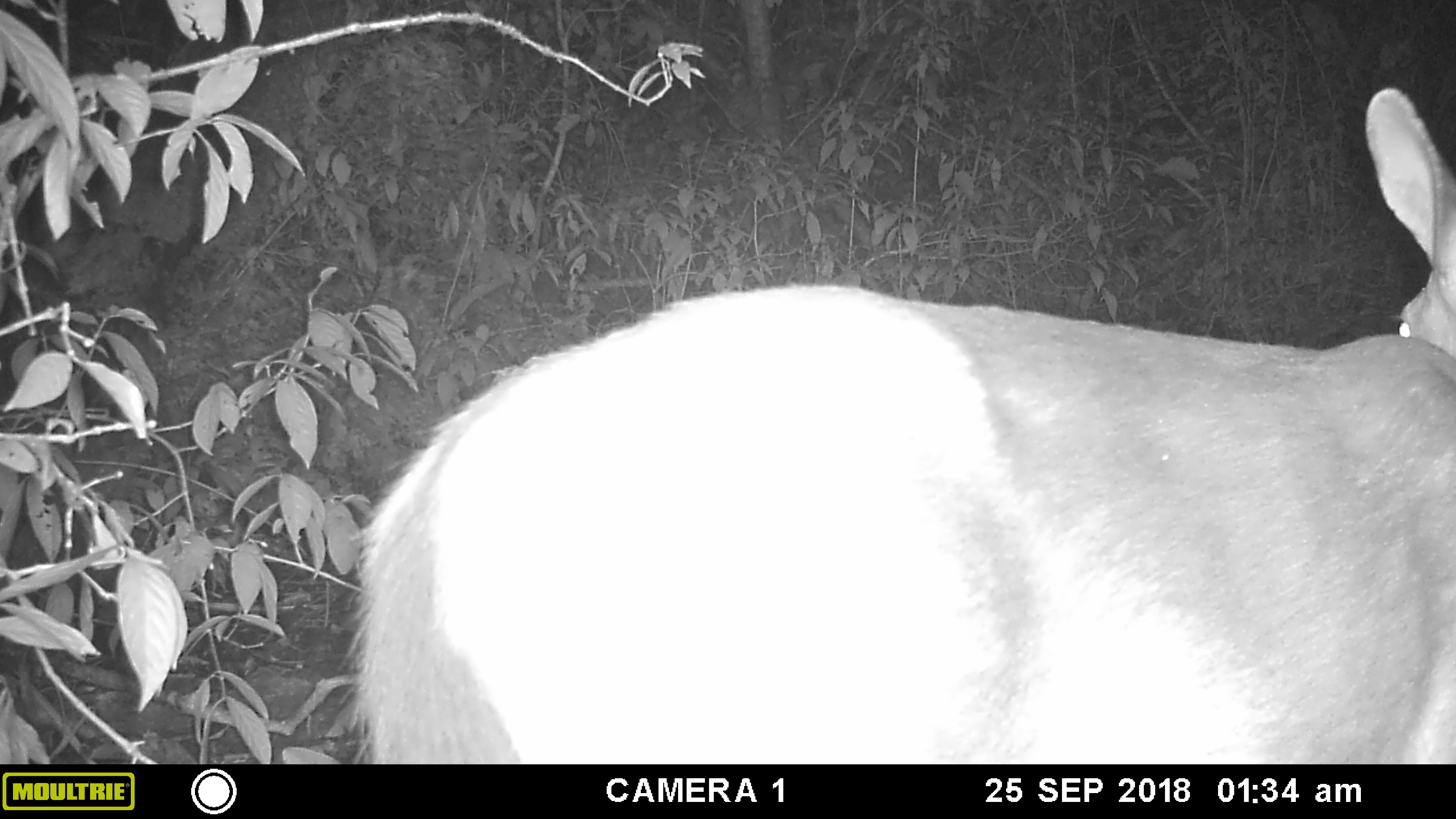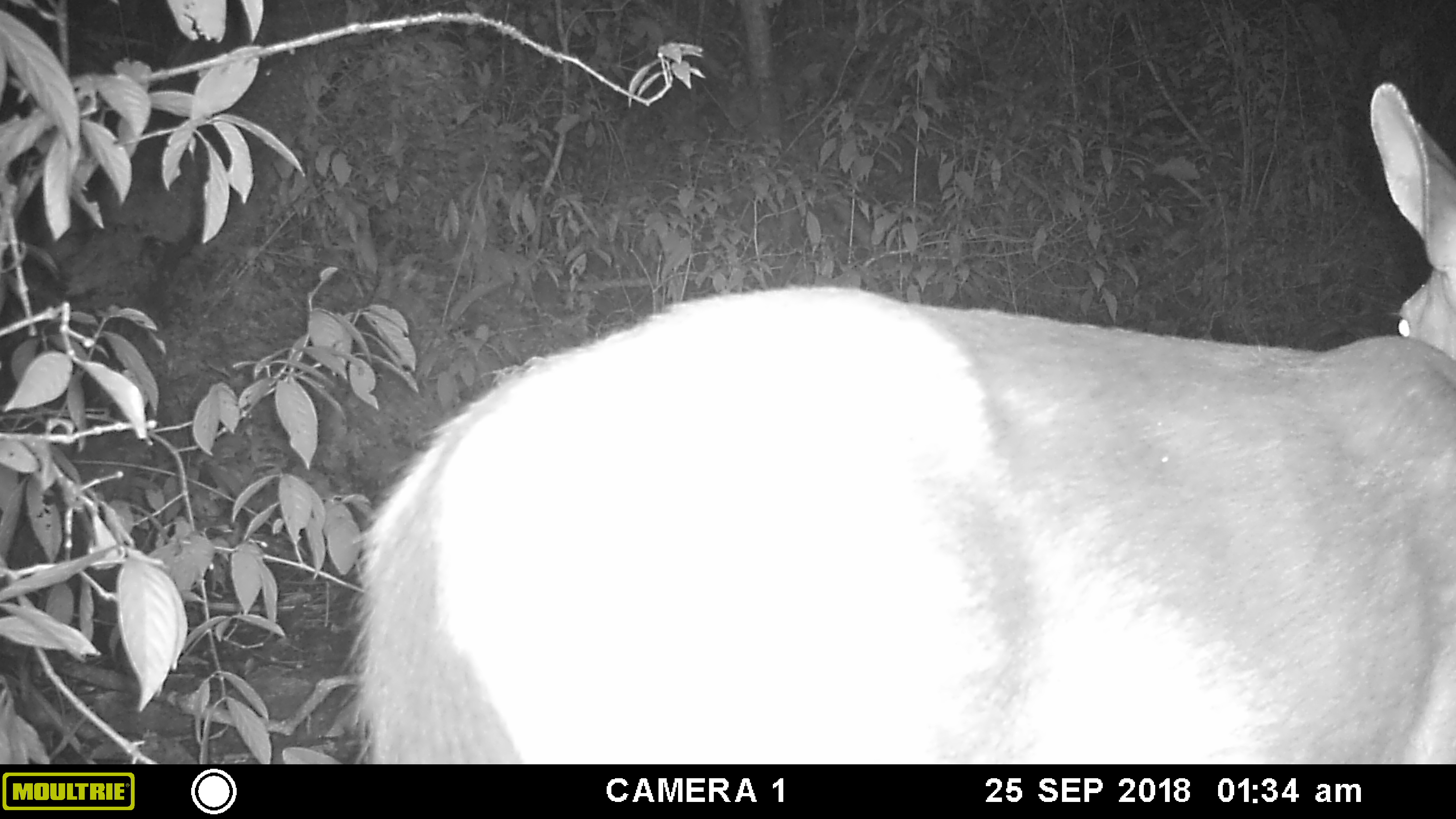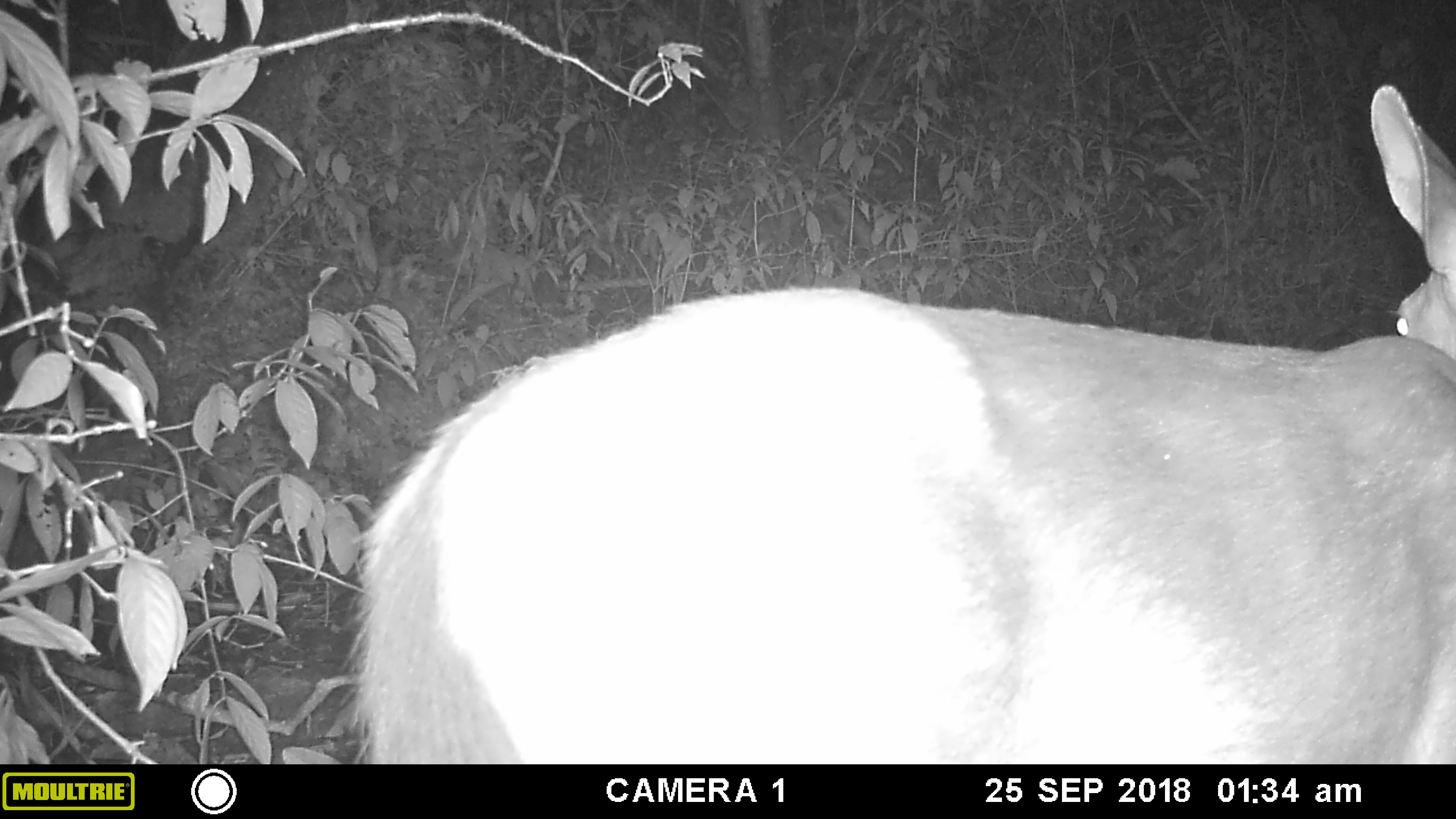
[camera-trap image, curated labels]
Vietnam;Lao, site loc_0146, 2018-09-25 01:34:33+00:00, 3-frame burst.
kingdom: Animalia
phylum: Chordata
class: Mammalia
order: Artiodactyla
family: Cervidae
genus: Rusa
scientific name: Rusa unicolor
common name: sambar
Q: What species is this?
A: Sambar (Rusa unicolor).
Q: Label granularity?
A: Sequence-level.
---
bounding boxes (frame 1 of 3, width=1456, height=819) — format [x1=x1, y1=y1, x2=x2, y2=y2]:
sambar: [x1=340, y1=86, x2=1456, y2=764]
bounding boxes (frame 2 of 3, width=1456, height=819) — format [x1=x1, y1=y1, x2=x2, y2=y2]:
sambar: [x1=341, y1=81, x2=1456, y2=764]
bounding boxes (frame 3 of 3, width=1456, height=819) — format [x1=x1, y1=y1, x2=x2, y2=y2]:
sambar: [x1=343, y1=82, x2=1456, y2=764]